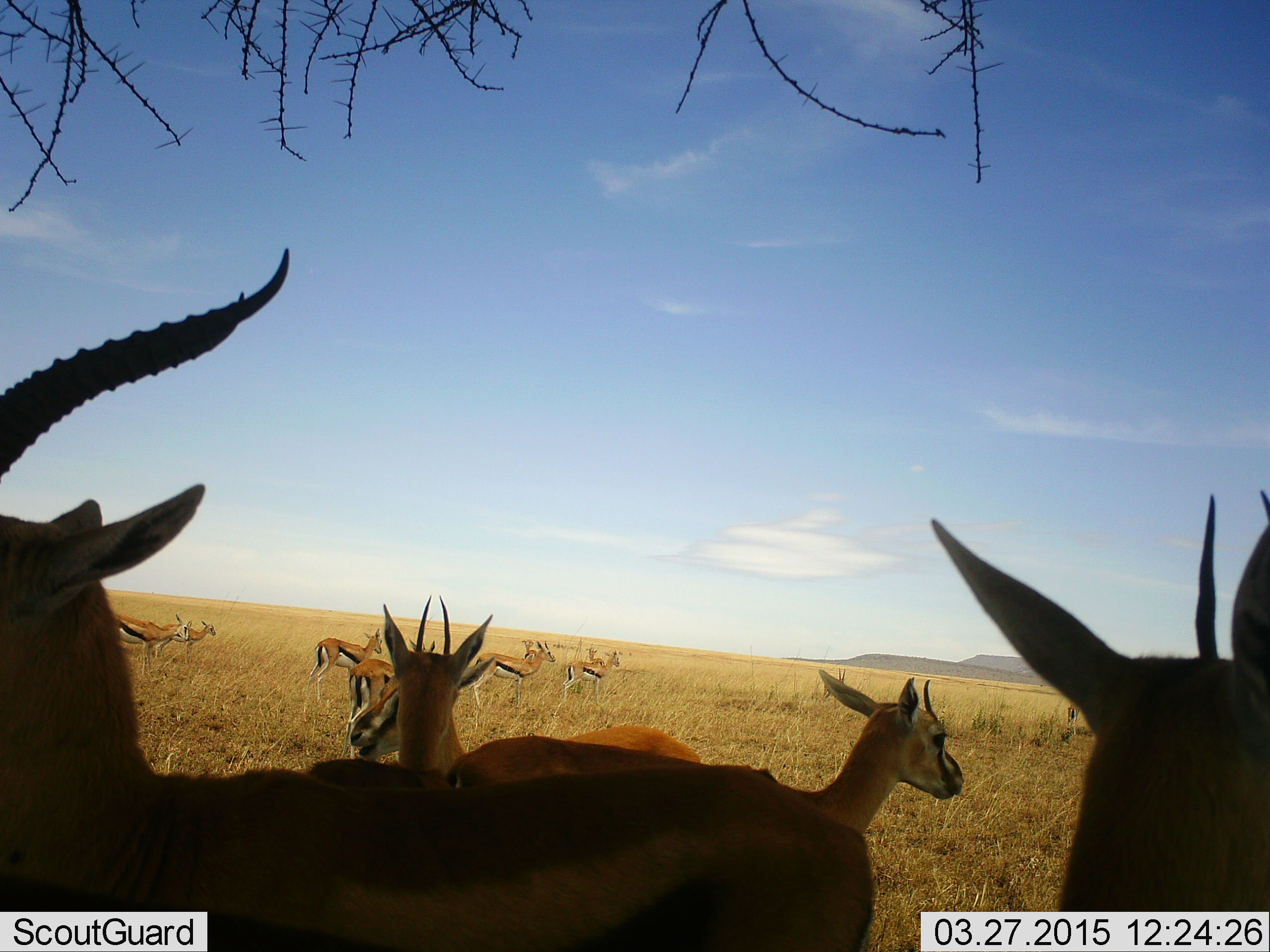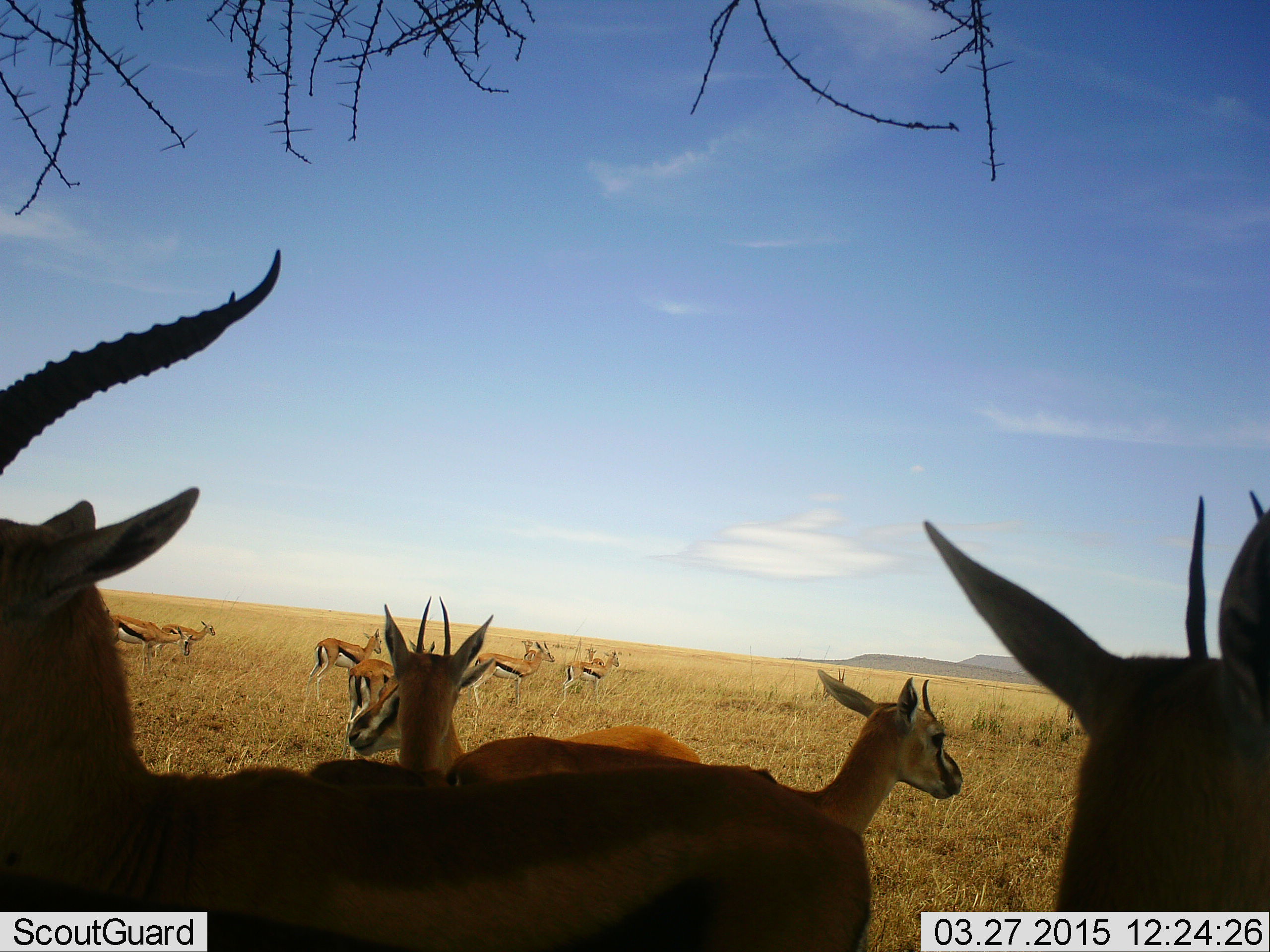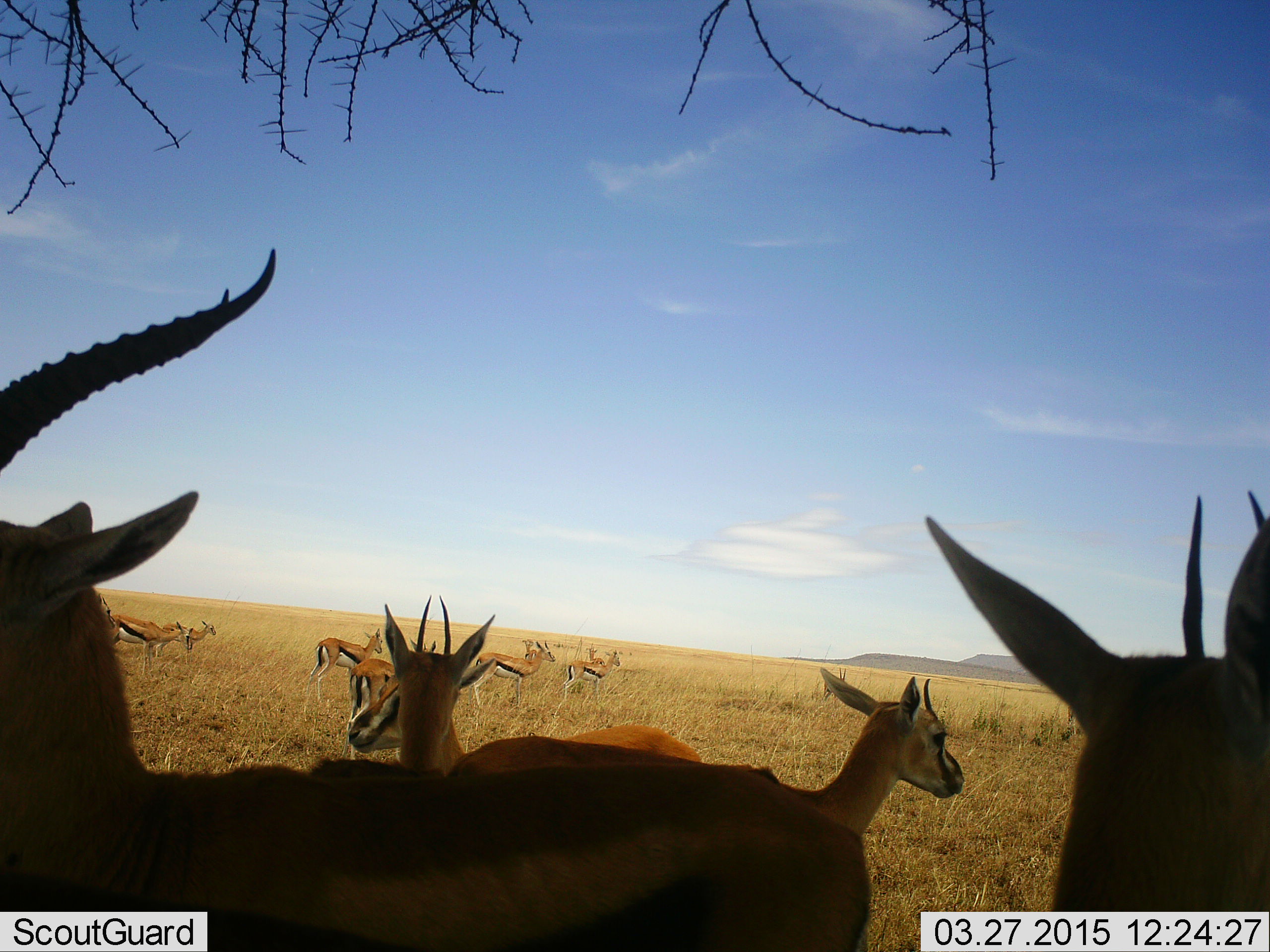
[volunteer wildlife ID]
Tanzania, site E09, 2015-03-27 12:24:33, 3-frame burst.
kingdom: Animalia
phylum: Chordata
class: Mammalia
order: Artiodactyla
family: Bovidae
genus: Eudorcas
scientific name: Eudorcas thomsonii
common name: thomson's gazelle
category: gazellethomsons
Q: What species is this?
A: Gazellethomsons (thomson's gazelle) (Eudorcas thomsonii).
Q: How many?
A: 11-50.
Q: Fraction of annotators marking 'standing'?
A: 90%.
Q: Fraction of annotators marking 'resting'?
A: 10%.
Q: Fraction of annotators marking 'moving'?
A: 10%.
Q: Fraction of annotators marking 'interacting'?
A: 0%.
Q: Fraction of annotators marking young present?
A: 0%.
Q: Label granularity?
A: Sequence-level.